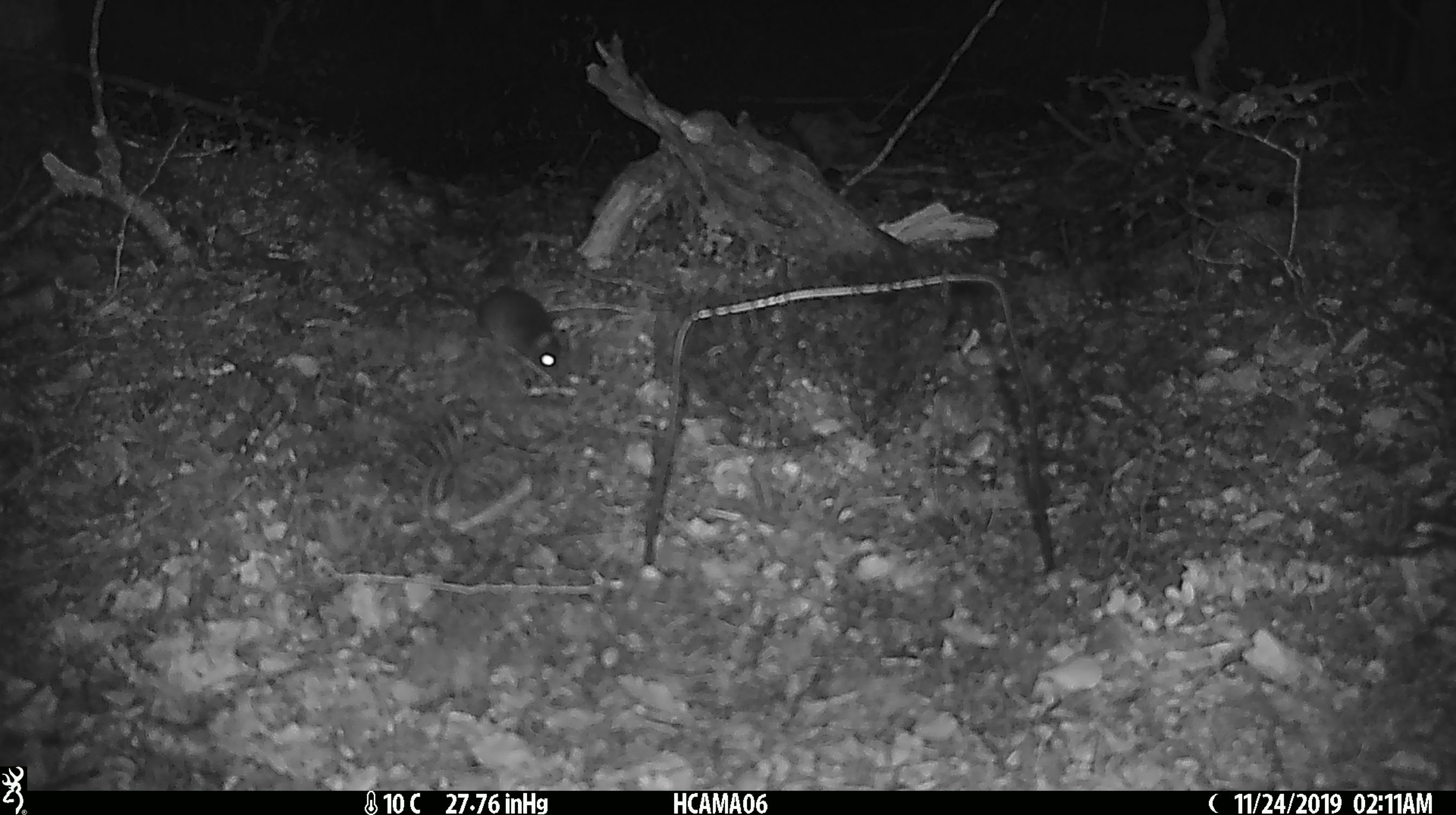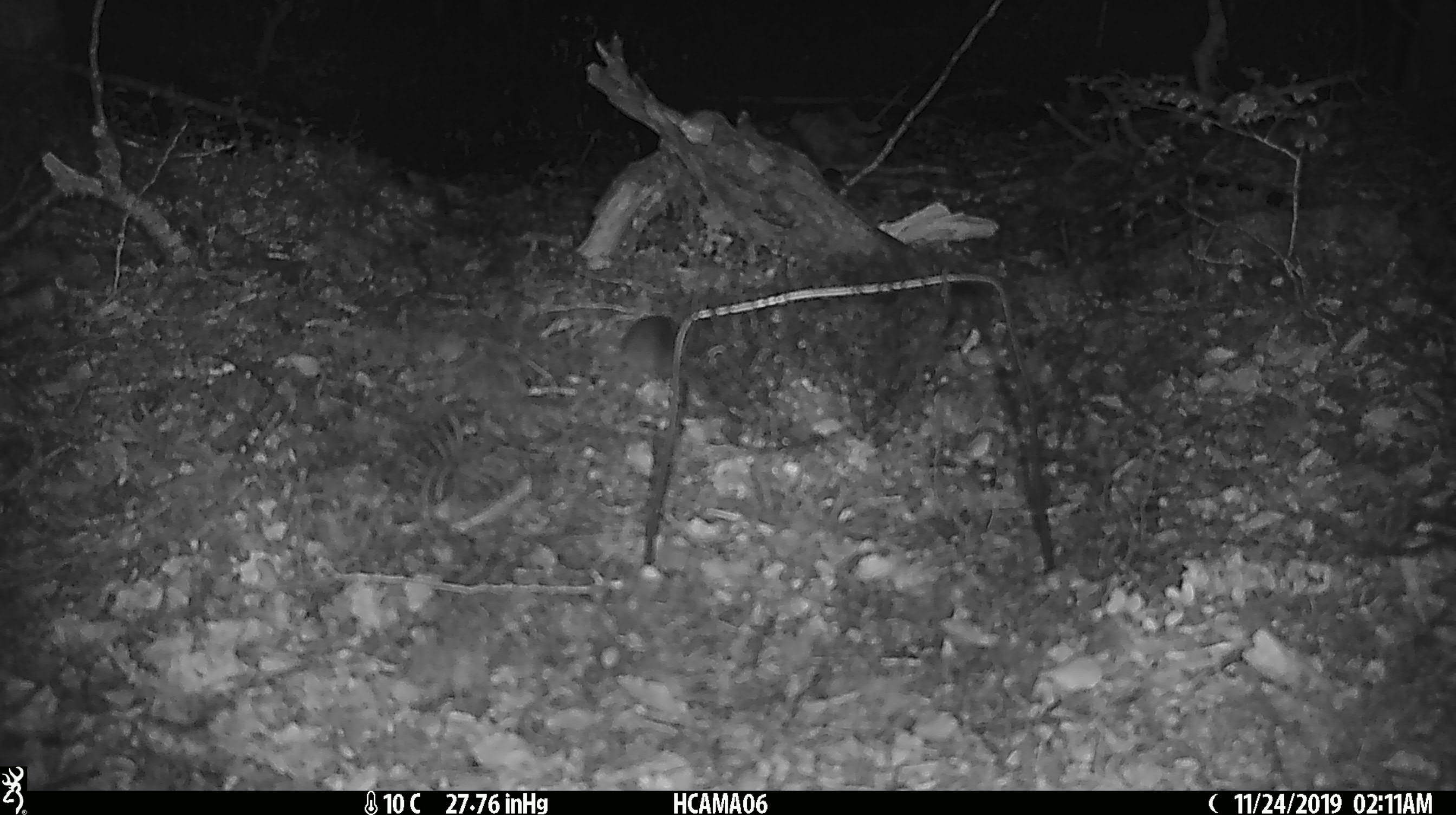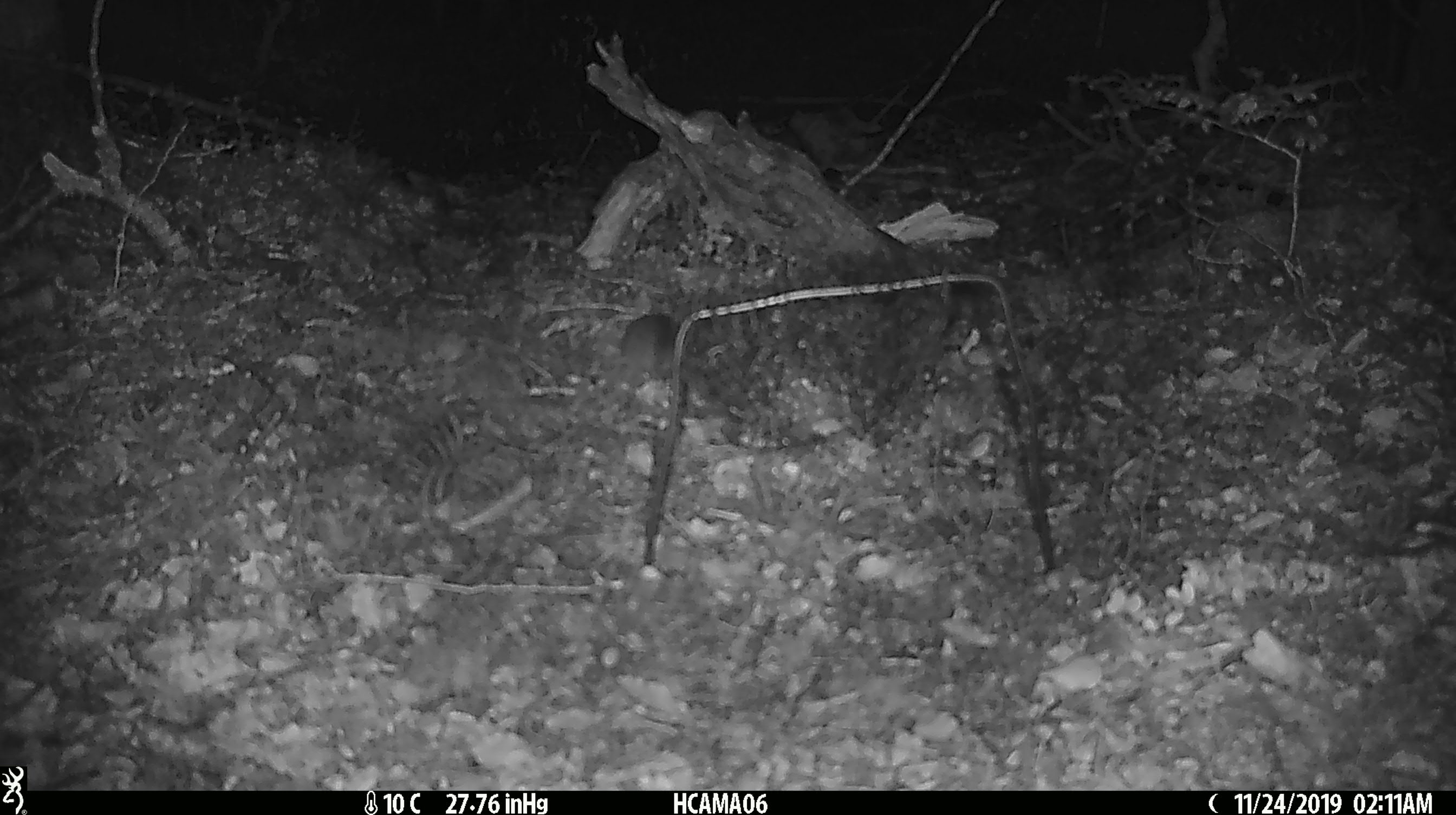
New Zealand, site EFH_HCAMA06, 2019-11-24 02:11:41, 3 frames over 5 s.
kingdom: Animalia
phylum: Chordata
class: Mammalia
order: Rodentia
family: Muridae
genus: Mus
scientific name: Mus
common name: mouse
Mouse (Mus).